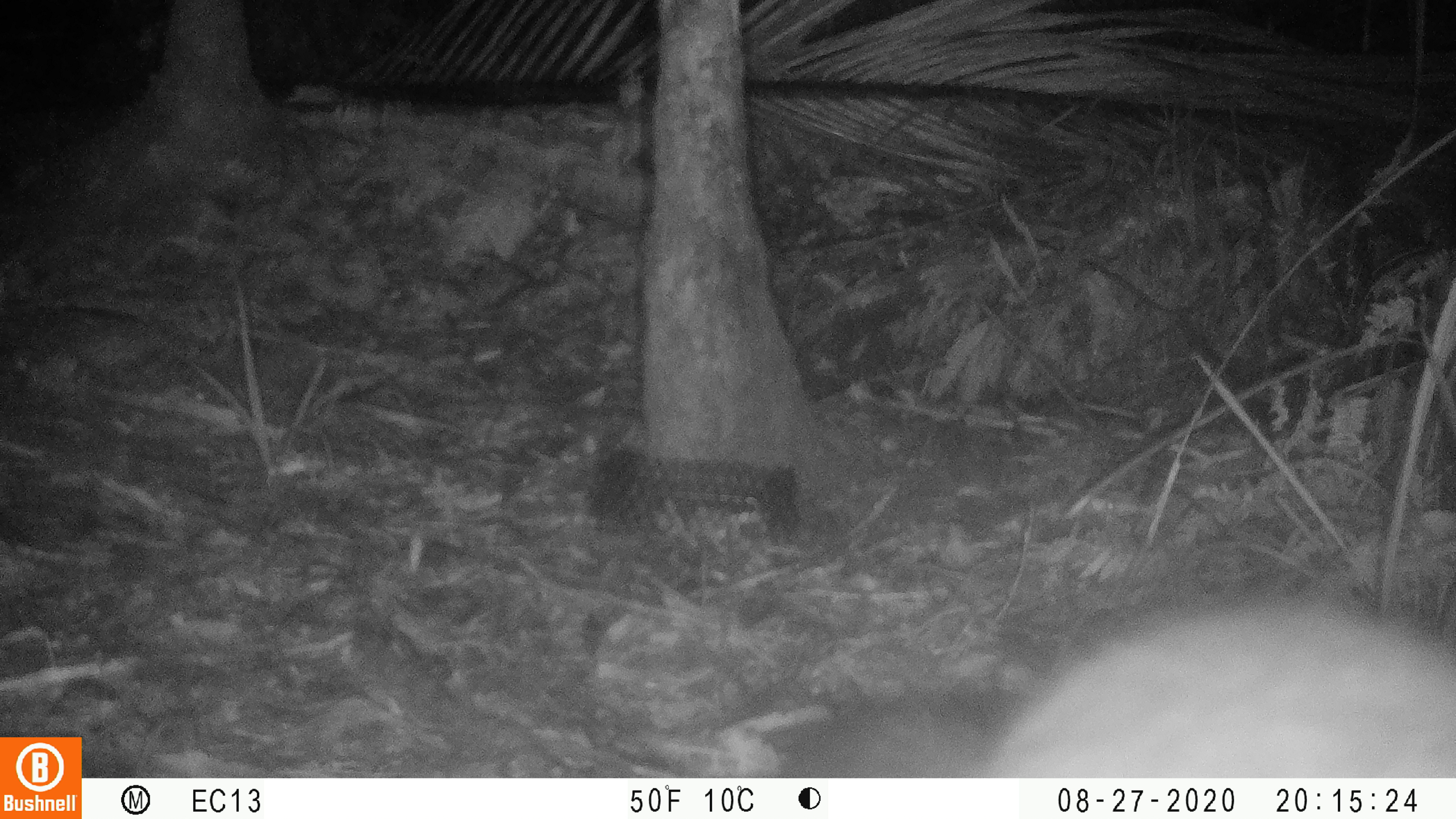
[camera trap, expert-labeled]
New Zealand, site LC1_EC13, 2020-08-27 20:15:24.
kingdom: Animalia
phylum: Chordata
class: Mammalia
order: Diprotodontia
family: Phalangeridae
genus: Trichosurus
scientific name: Trichosurus vulpecula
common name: common brushtail possum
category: possum